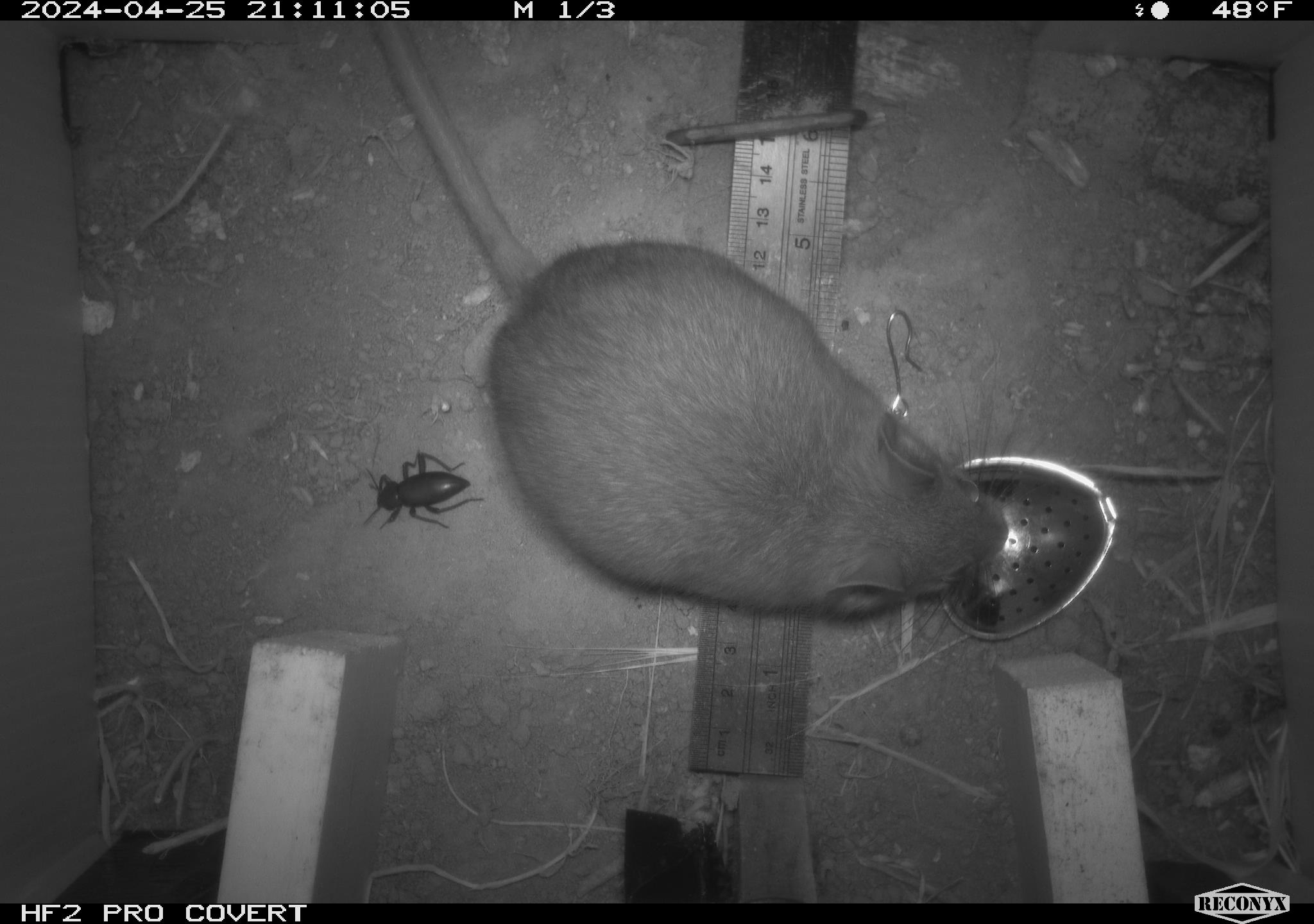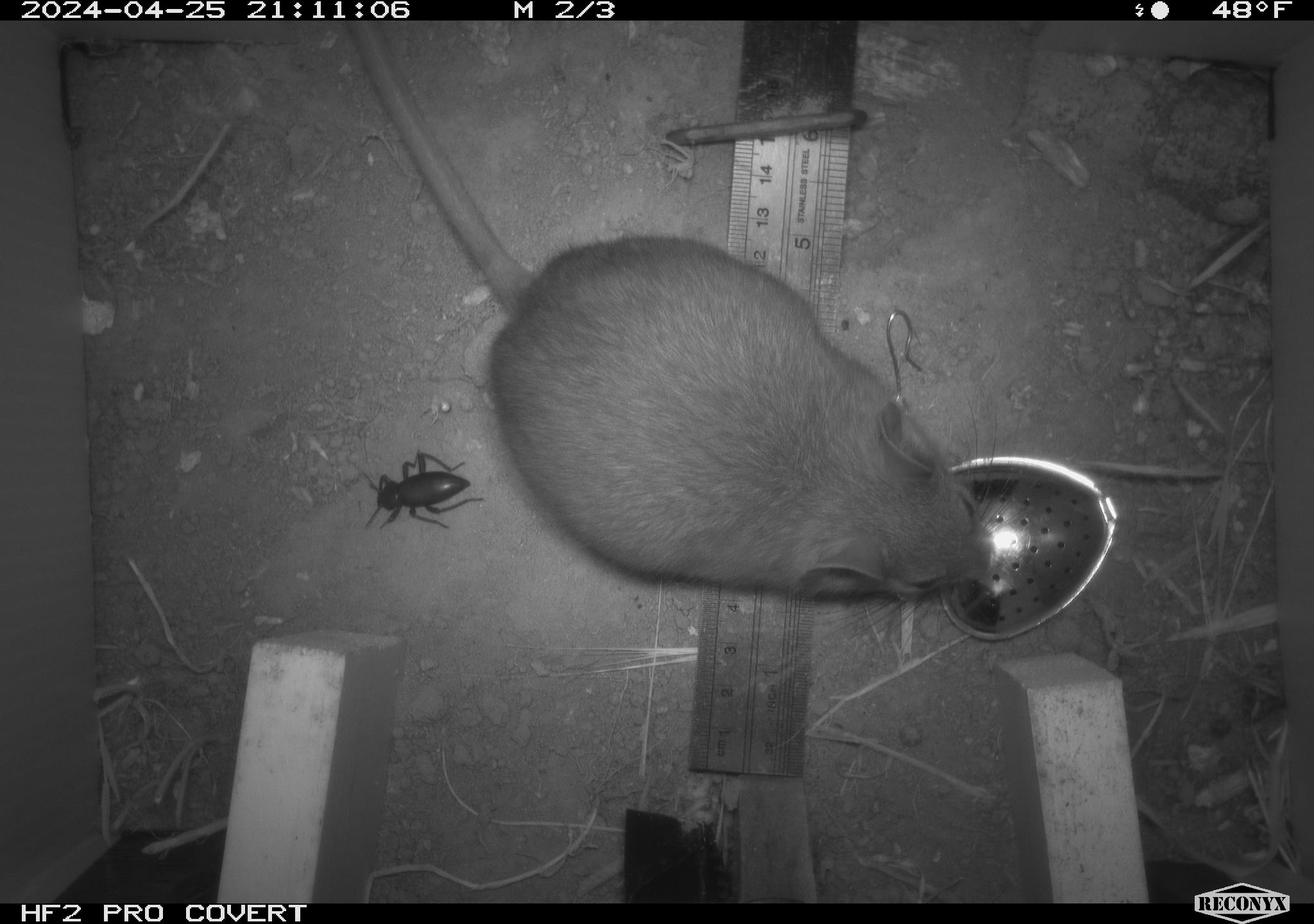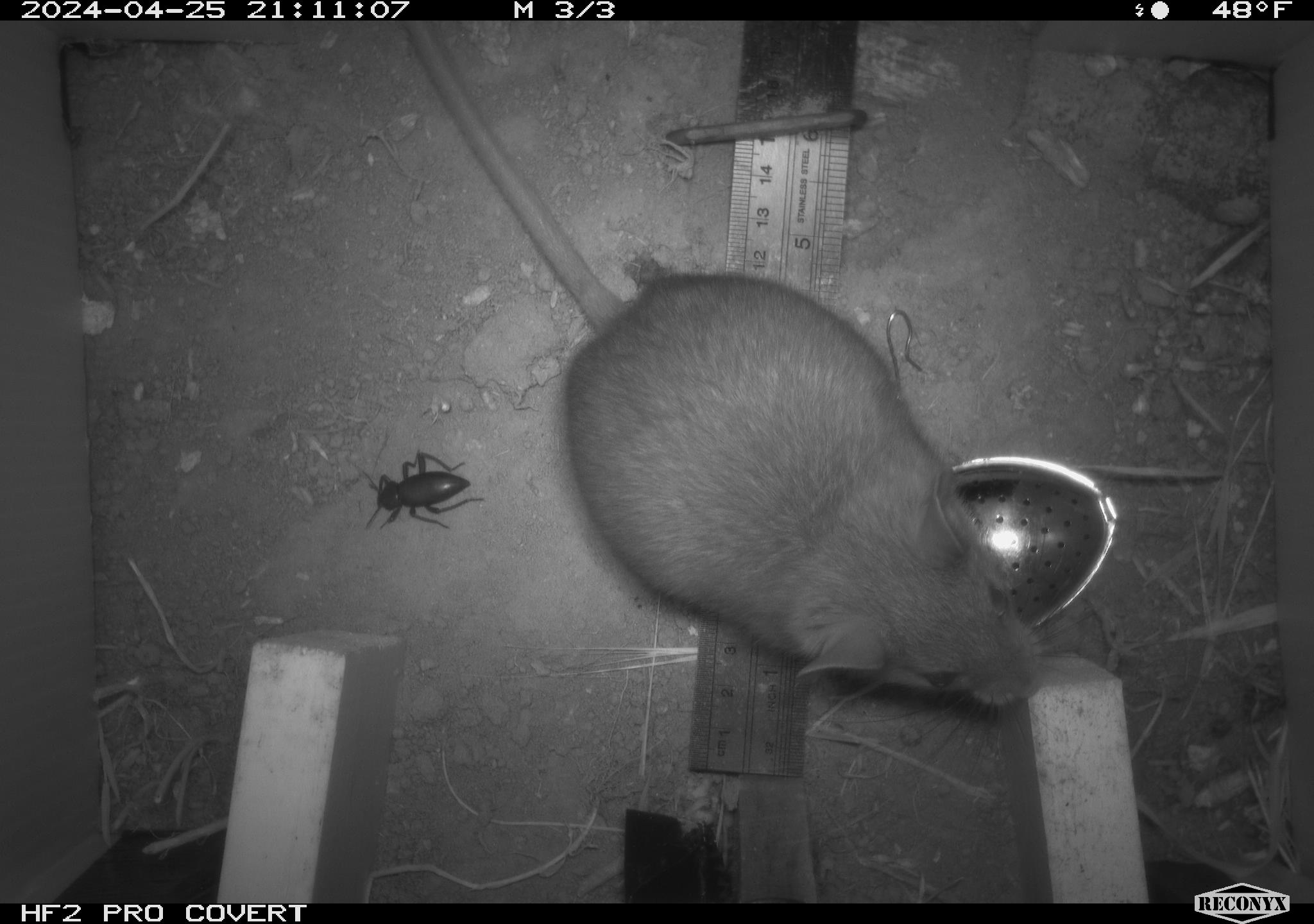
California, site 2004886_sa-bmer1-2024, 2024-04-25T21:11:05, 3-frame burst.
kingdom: Animalia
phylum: Arthropoda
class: Insecta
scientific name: Insecta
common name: insect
Insect (Insecta).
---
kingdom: Animalia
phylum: Chordata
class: Mammalia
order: Rodentia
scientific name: Rodentia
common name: woodrat or rat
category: woodrat or rat species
Woodrat or rat species (woodrat or rat) (Rodentia).